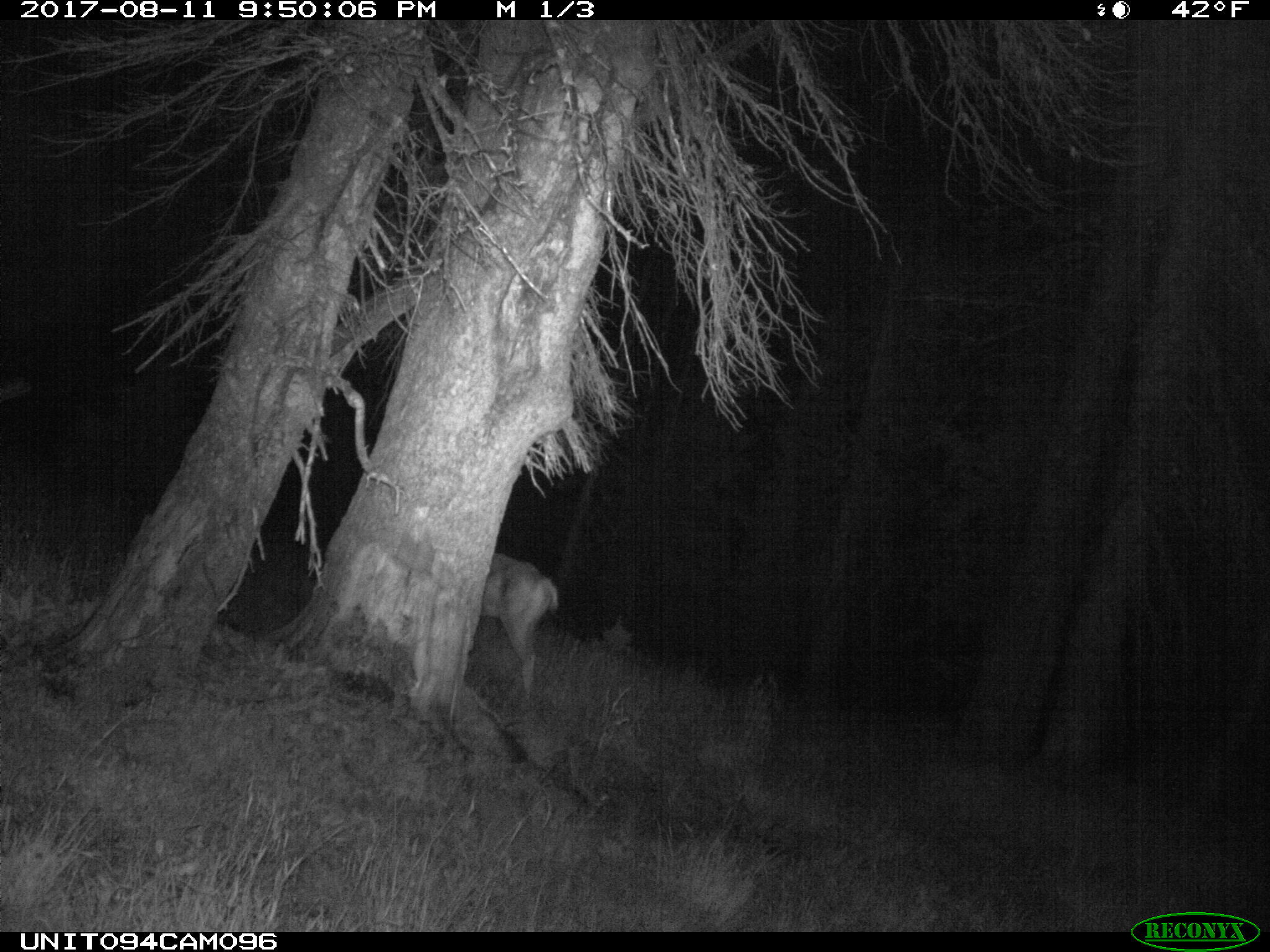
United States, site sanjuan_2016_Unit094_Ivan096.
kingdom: Animalia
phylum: Chordata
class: Mammalia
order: Artiodactyla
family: Cervidae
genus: Odocoileus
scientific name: Odocoileus hemionus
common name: mule deer